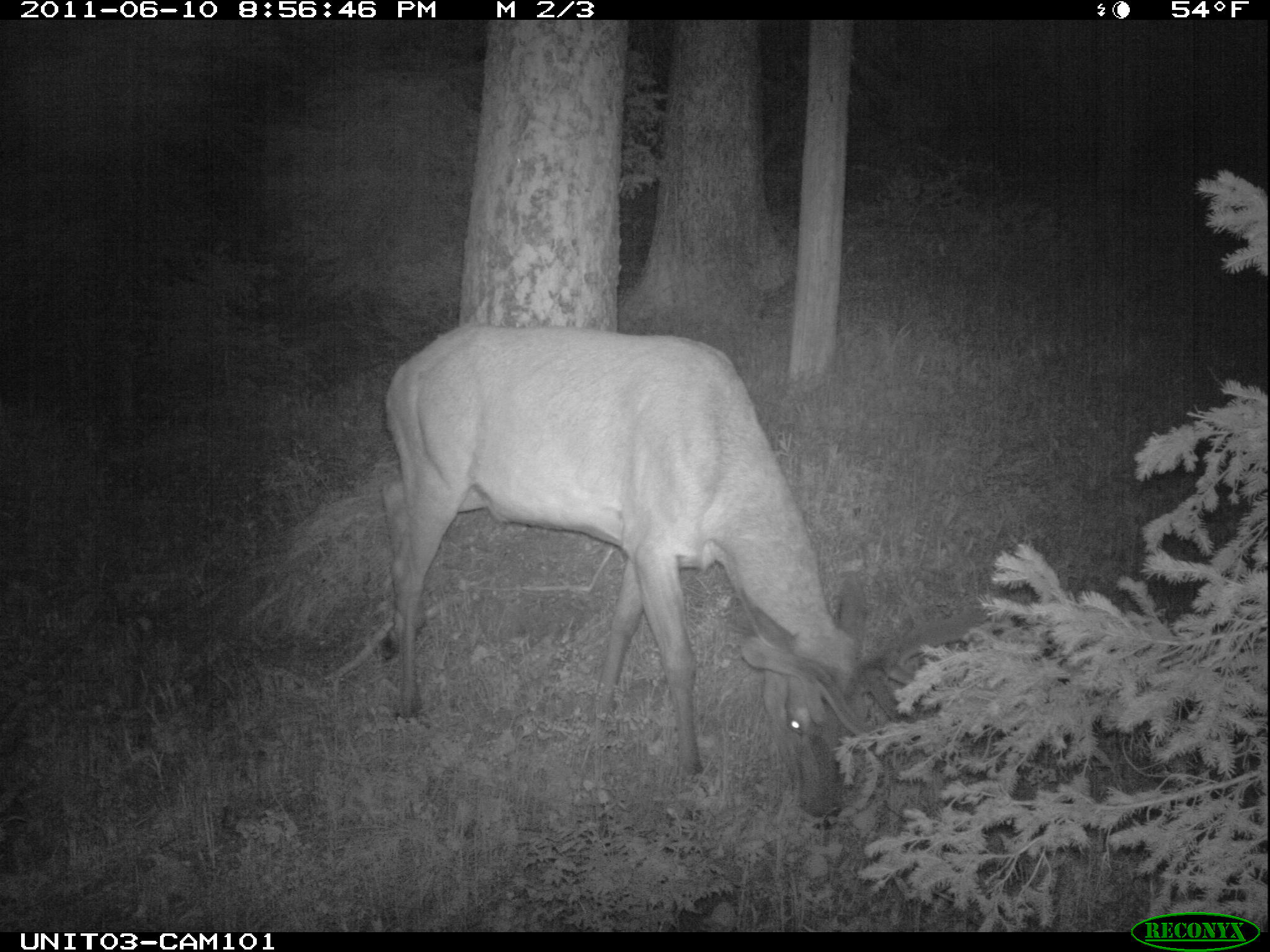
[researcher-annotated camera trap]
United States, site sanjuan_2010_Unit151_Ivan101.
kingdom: Animalia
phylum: Chordata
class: Mammalia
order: Artiodactyla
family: Cervidae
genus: Cervus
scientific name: Cervus elaphus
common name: red deer